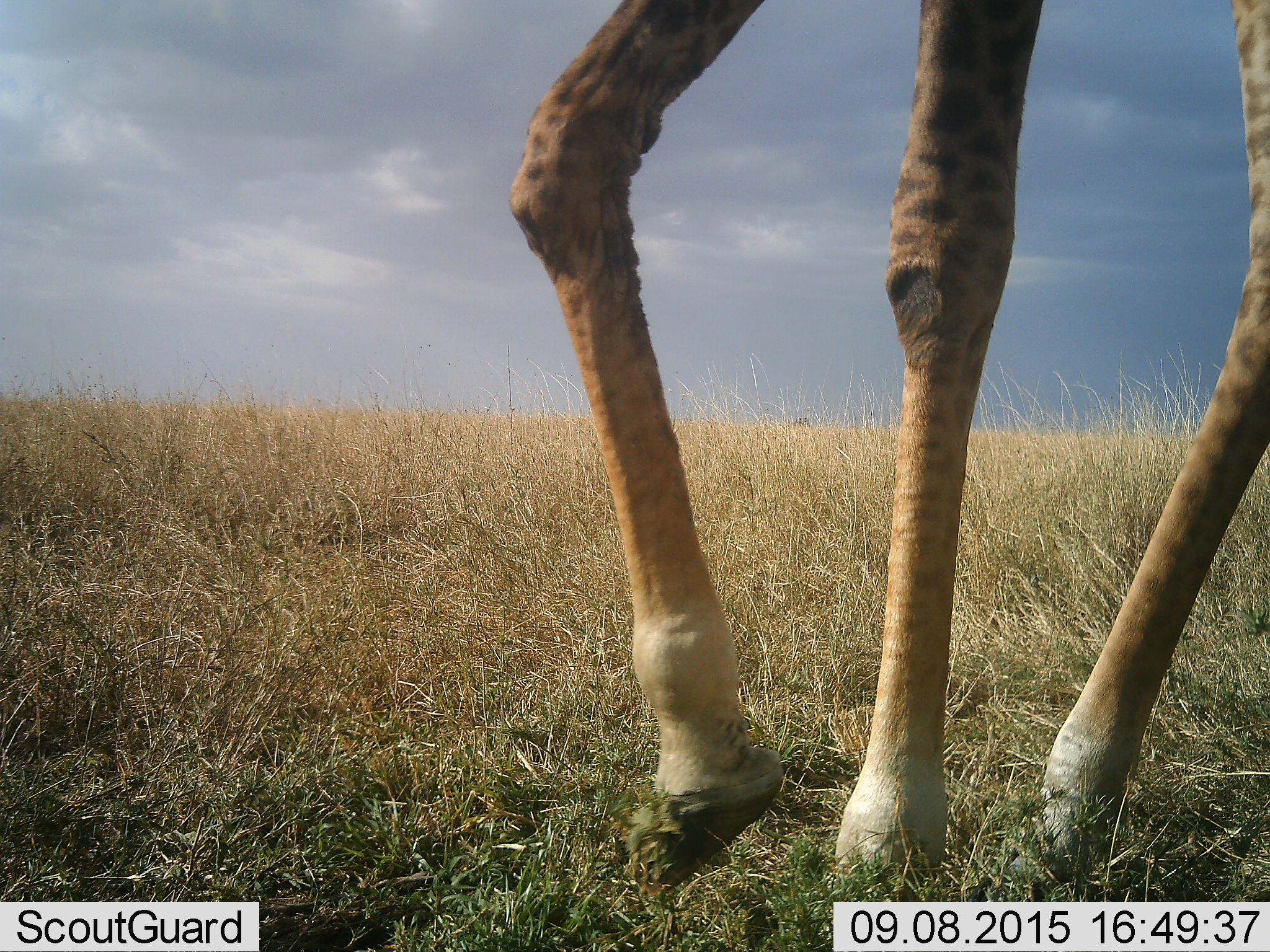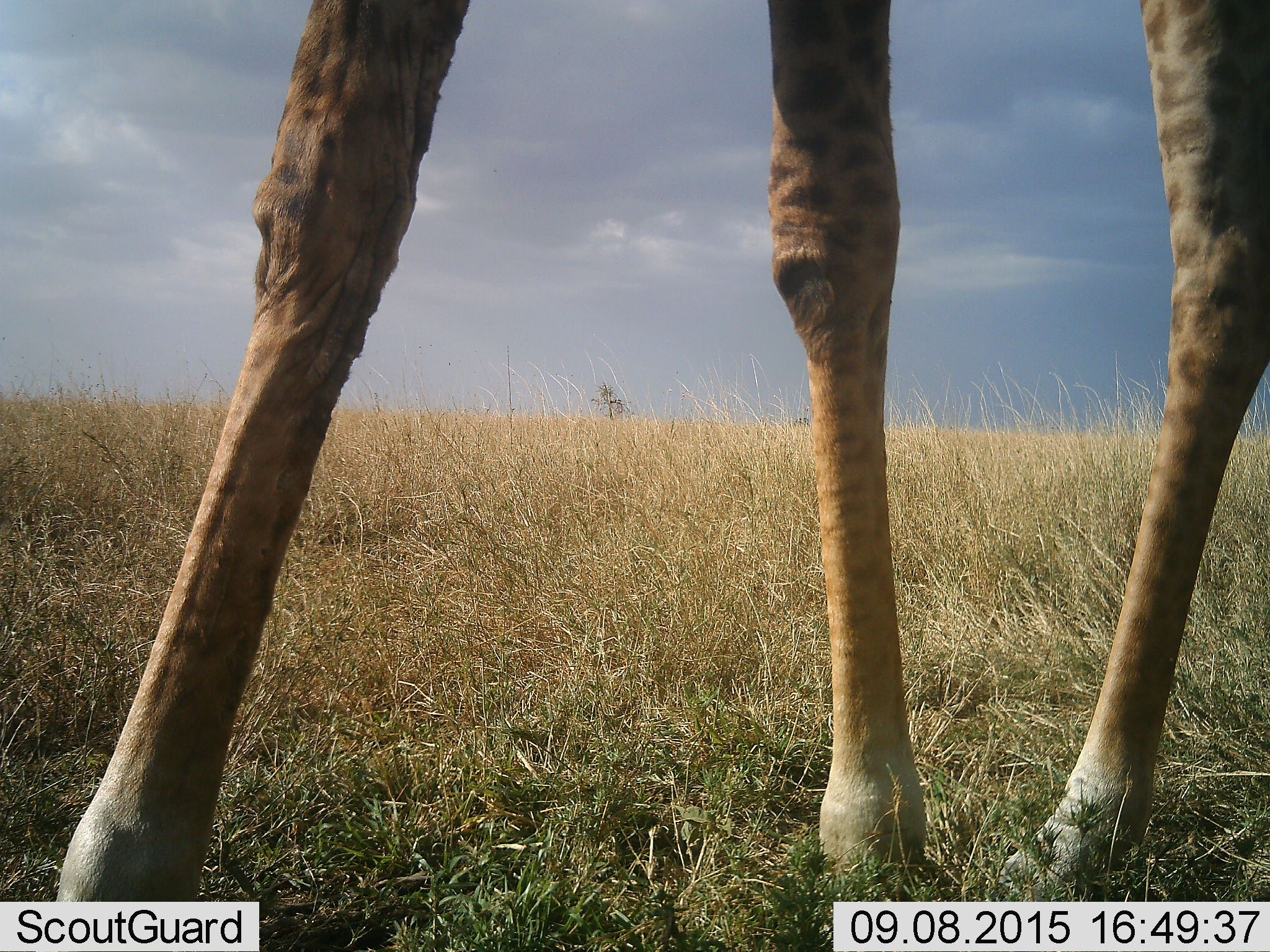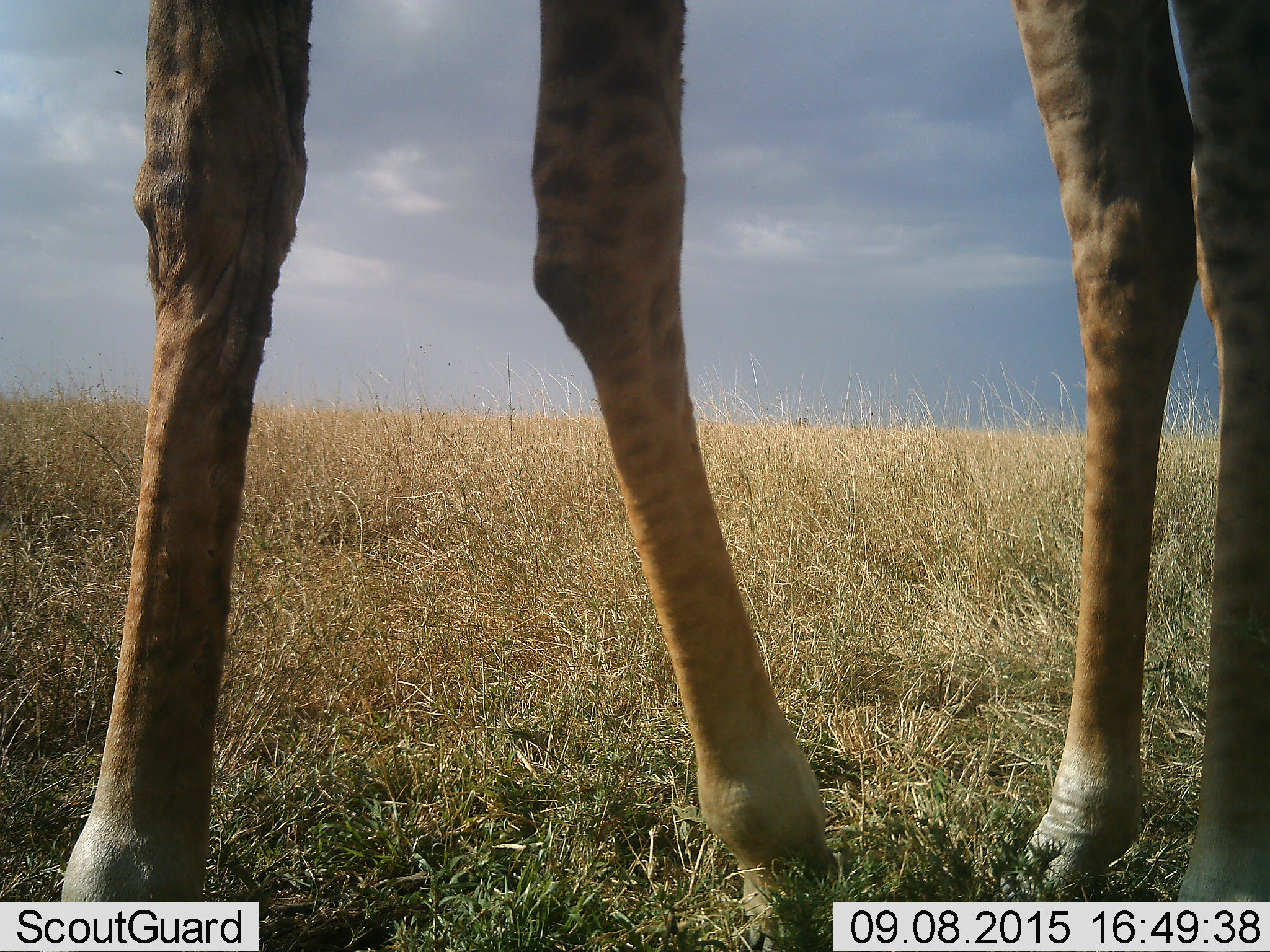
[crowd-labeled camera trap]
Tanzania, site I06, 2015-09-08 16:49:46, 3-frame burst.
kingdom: Animalia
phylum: Chordata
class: Mammalia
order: Artiodactyla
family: Giraffidae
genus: Giraffa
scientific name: Giraffa camelopardalis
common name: giraffe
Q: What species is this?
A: Giraffe (Giraffa camelopardalis).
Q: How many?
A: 1.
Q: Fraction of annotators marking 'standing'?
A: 11%.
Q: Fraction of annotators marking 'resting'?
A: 0%.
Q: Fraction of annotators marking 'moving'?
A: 89%.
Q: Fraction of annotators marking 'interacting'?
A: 0%.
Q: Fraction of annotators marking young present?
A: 0%.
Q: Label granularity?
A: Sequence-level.